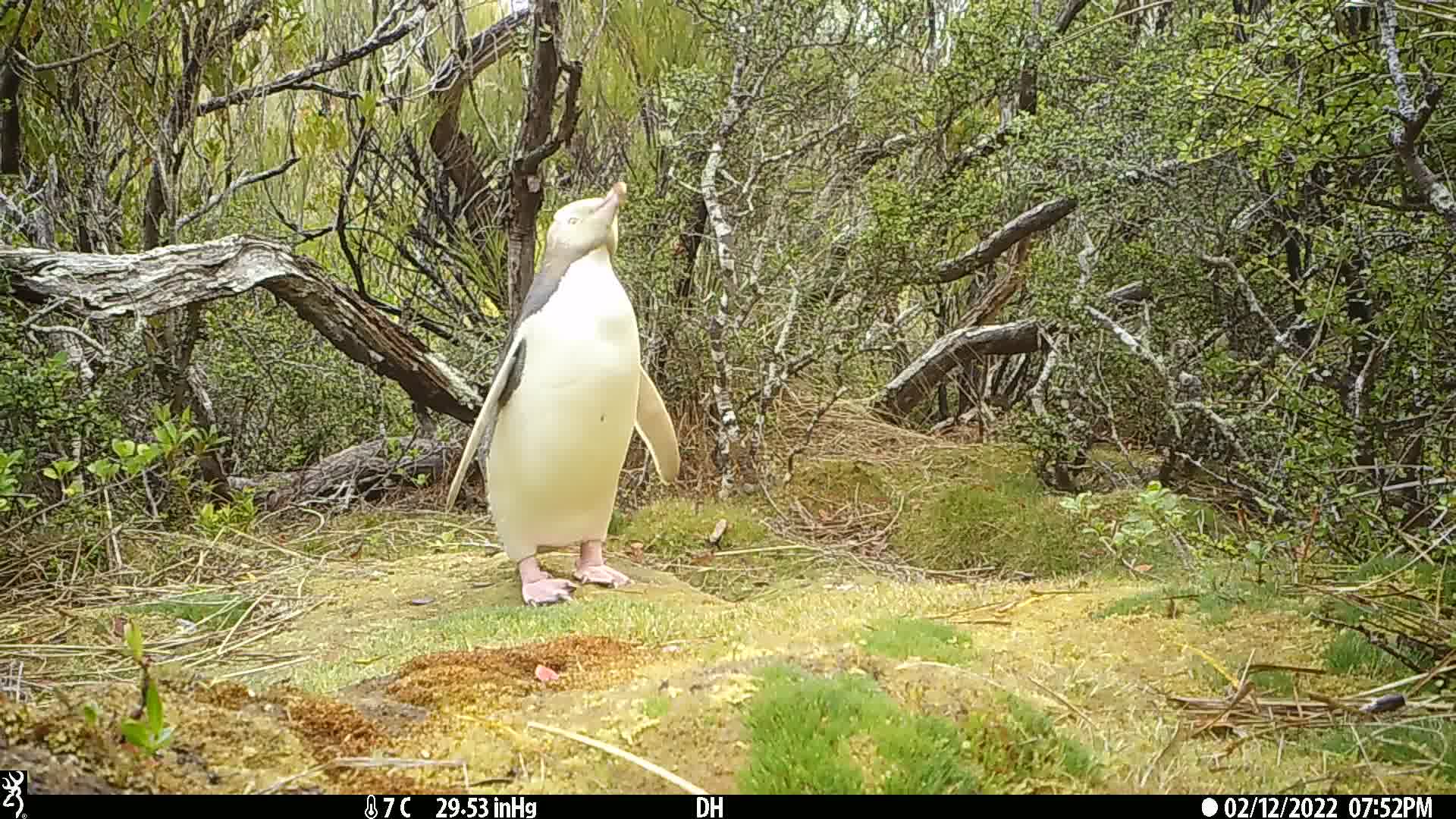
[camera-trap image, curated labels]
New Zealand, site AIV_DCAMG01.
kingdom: Animalia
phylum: Chordata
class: Aves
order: Sphenisciformes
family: Spheniscidae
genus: Megadyptes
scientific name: Megadyptes antipodes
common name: yellow-eyed penguin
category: yellow eyed penguin